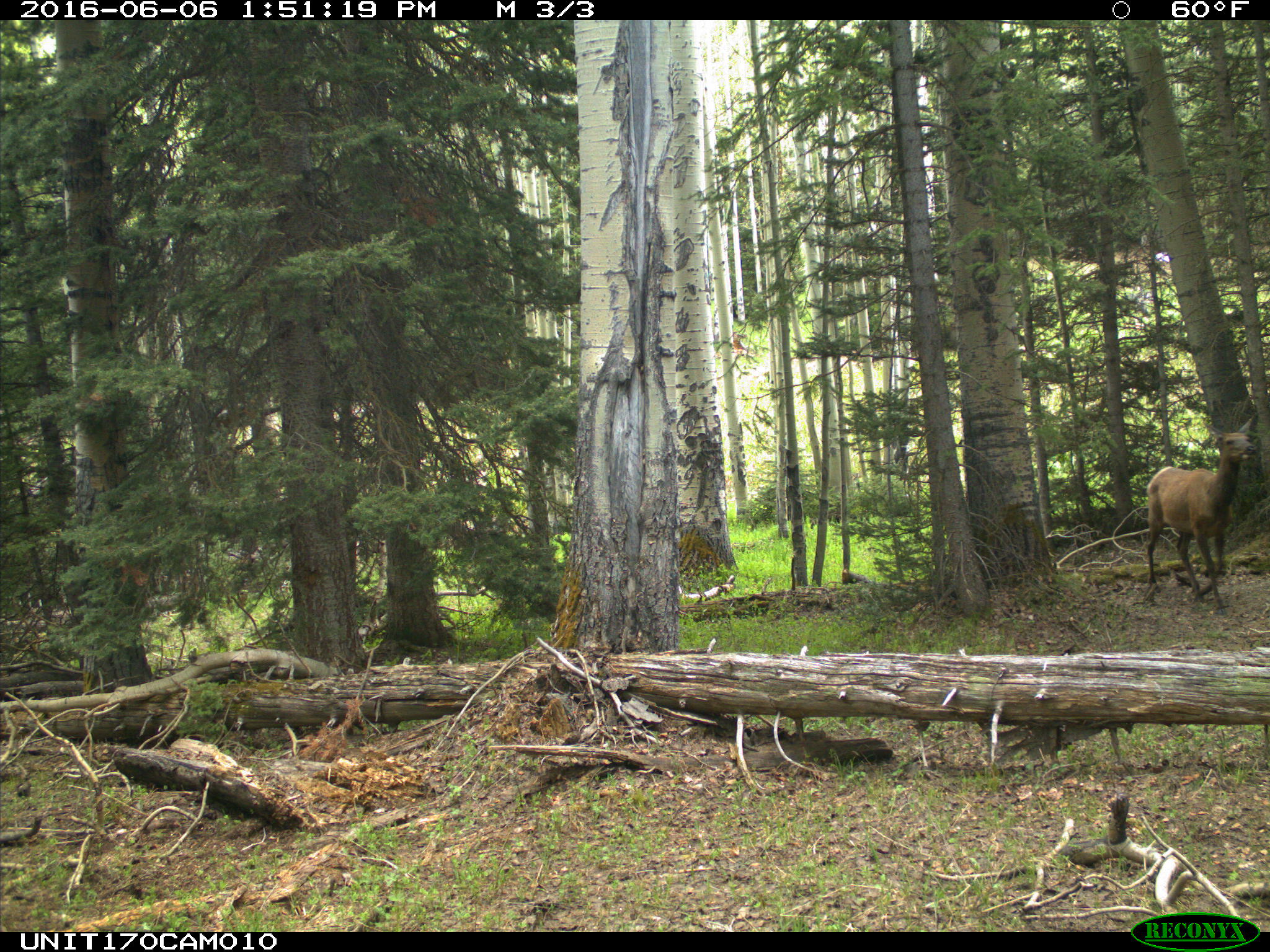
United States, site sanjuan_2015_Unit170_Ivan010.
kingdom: Animalia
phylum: Chordata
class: Mammalia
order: Artiodactyla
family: Cervidae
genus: Cervus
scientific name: Cervus elaphus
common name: red deer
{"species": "Cervus elaphus (red deer)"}